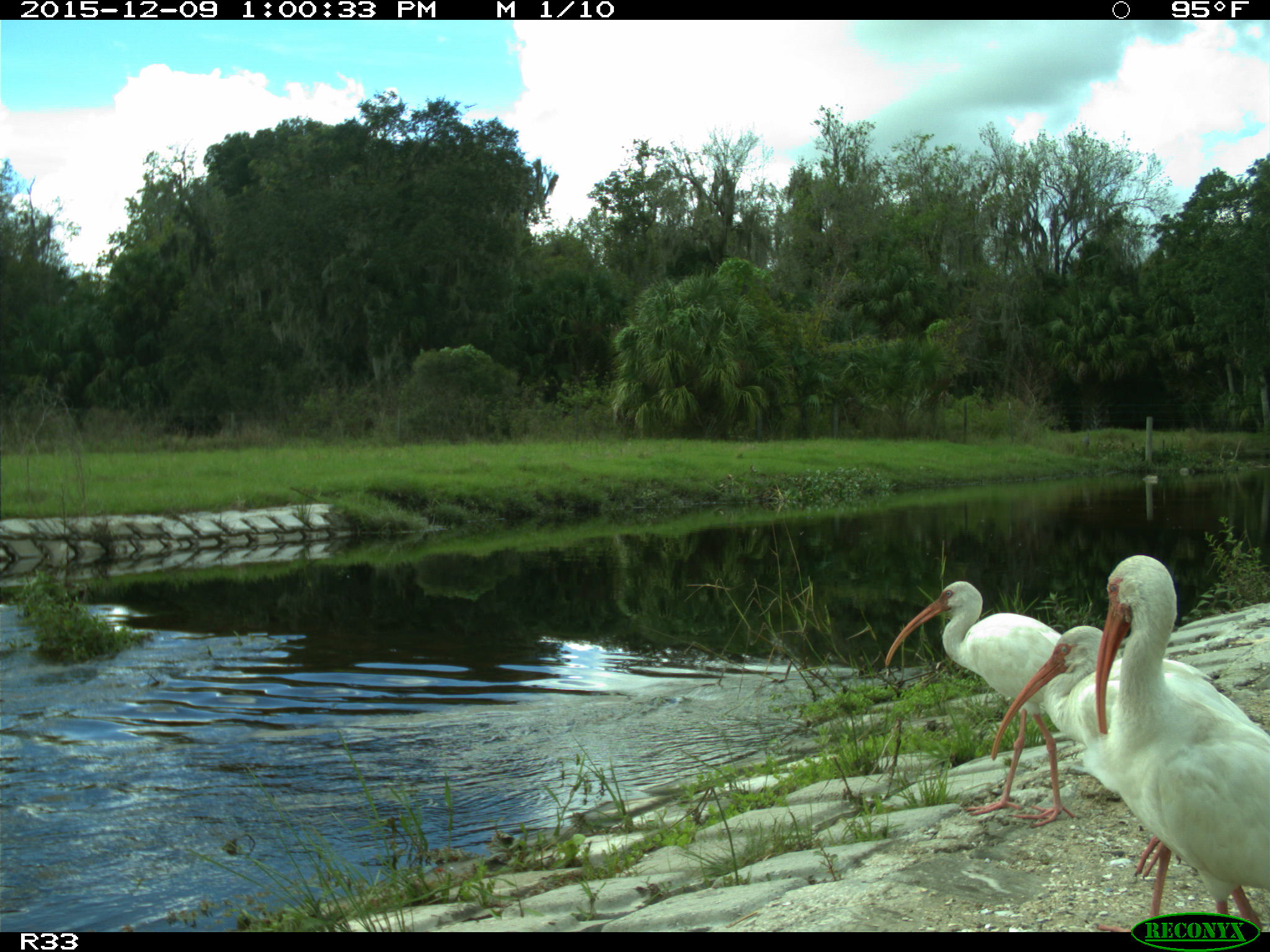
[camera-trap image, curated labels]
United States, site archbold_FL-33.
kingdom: Animalia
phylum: Chordata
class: Aves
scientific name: Aves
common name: birds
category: unidentified bird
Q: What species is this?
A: Unidentified bird (birds) (Aves).